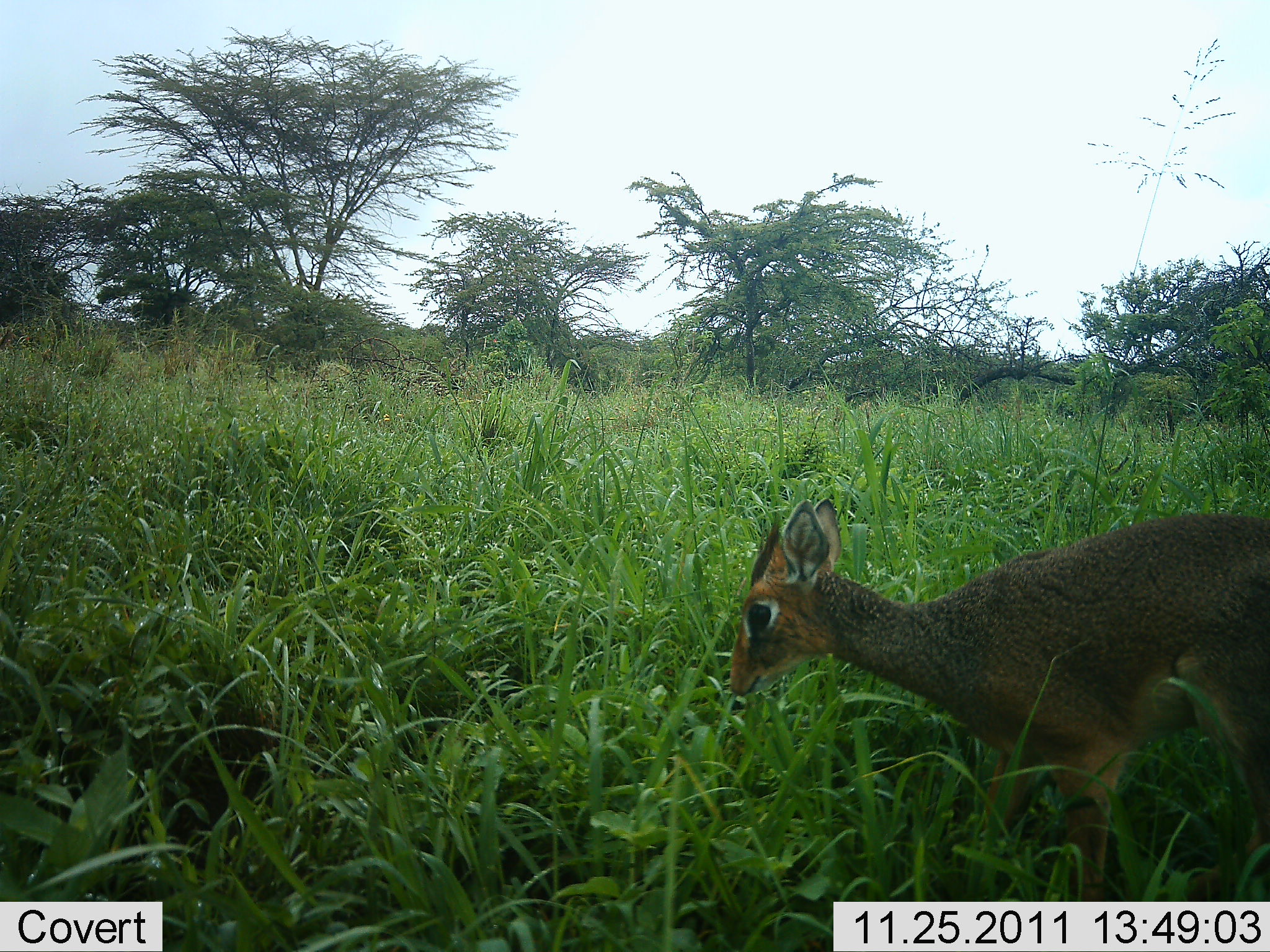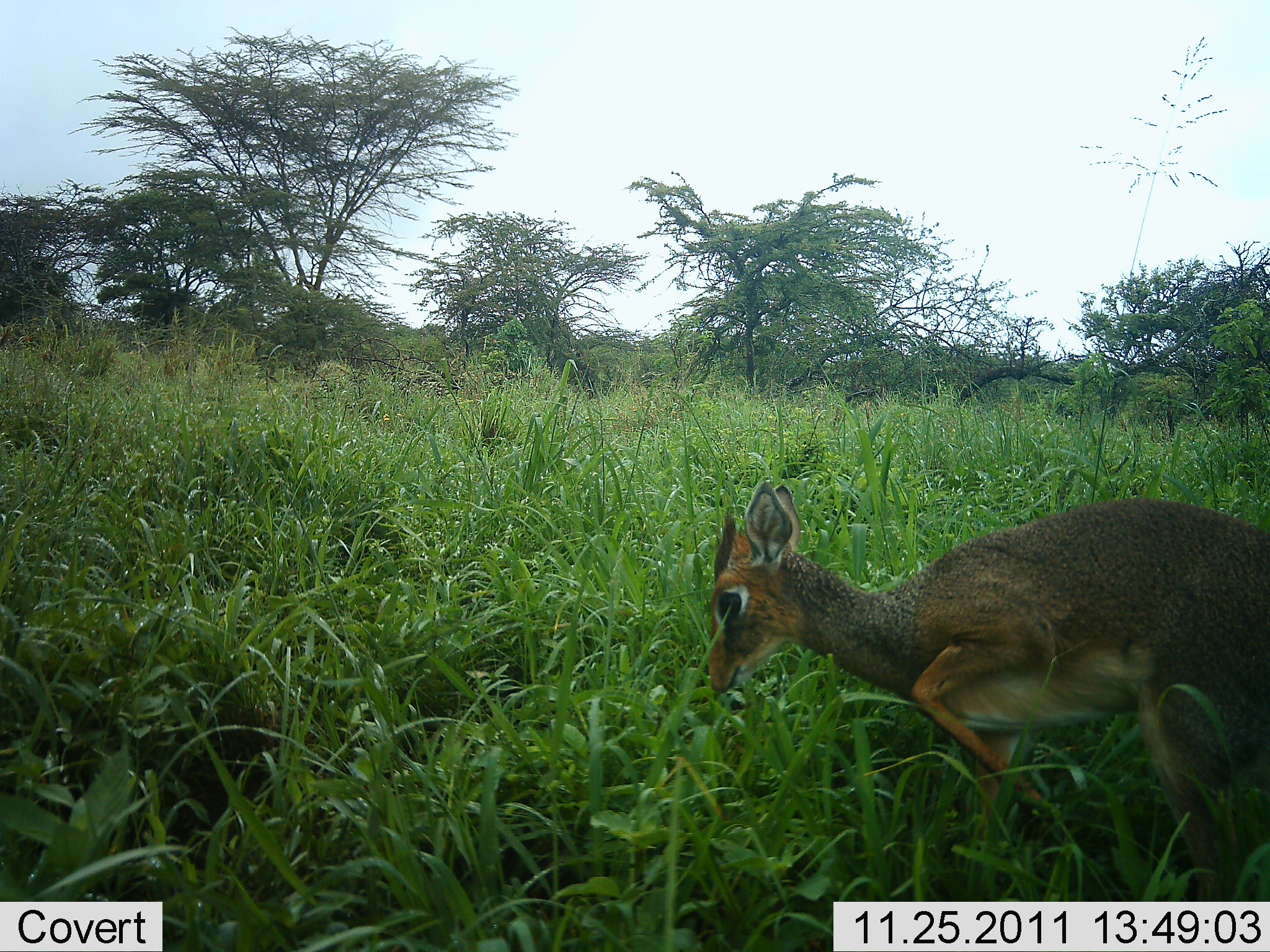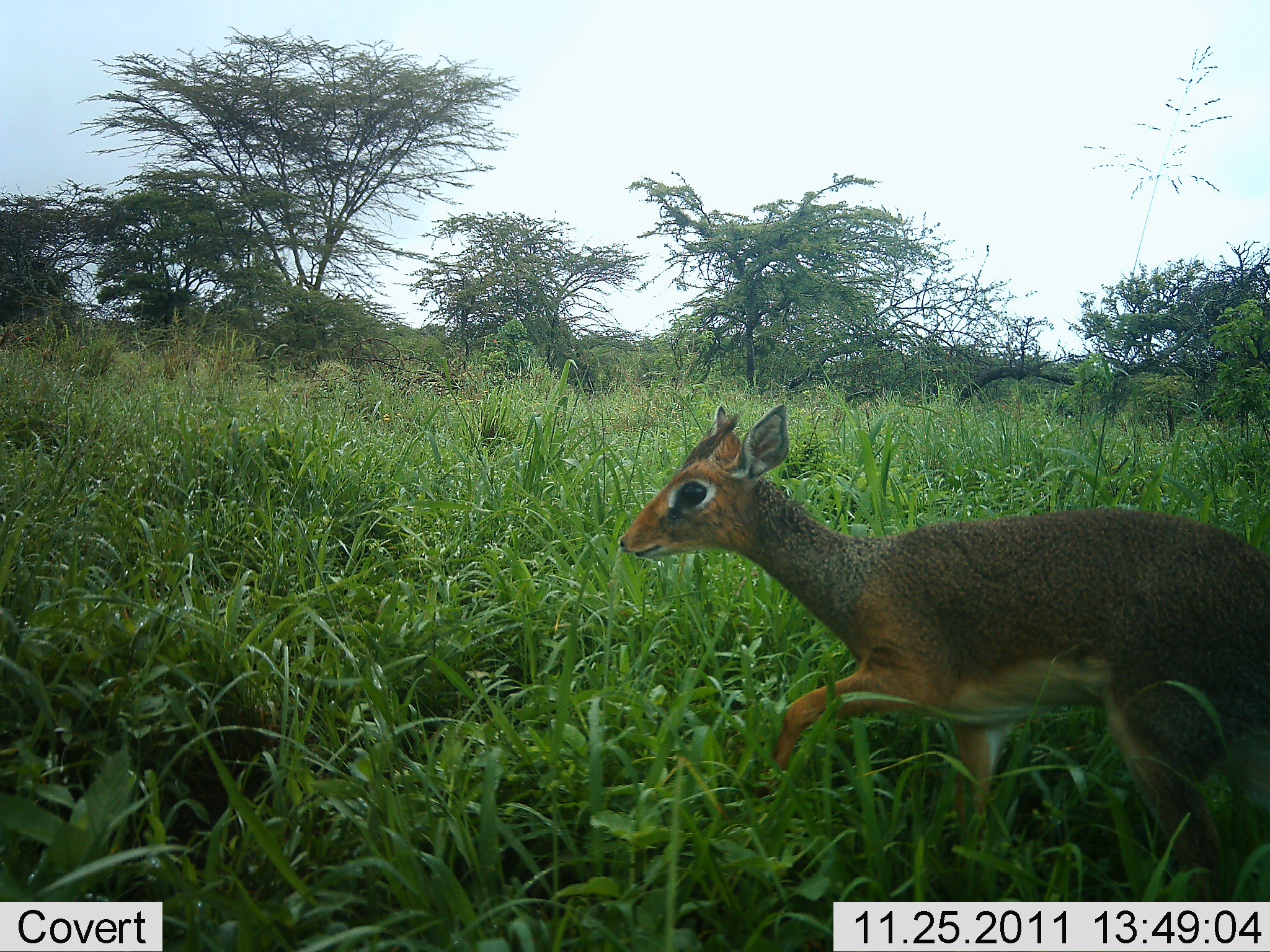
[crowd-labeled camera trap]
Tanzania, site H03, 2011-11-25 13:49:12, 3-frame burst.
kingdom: Animalia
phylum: Chordata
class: Mammalia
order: Artiodactyla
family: Bovidae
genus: Madoqua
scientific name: Madoqua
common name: dikdik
Dikdik (Madoqua), count 1. Behavior (volunteer vote fractions): standing 0%, resting 0%, moving 73%, interacting 0%. Young present (vote fraction): 9%. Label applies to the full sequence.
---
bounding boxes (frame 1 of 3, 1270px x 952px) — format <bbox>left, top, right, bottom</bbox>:
animal: <bbox>729, 495, 1270, 898</bbox>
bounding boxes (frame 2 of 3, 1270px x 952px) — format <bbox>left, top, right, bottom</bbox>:
animal: <bbox>698, 473, 1267, 898</bbox>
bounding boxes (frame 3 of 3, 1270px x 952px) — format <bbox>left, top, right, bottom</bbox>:
animal: <bbox>614, 404, 1270, 901</bbox>